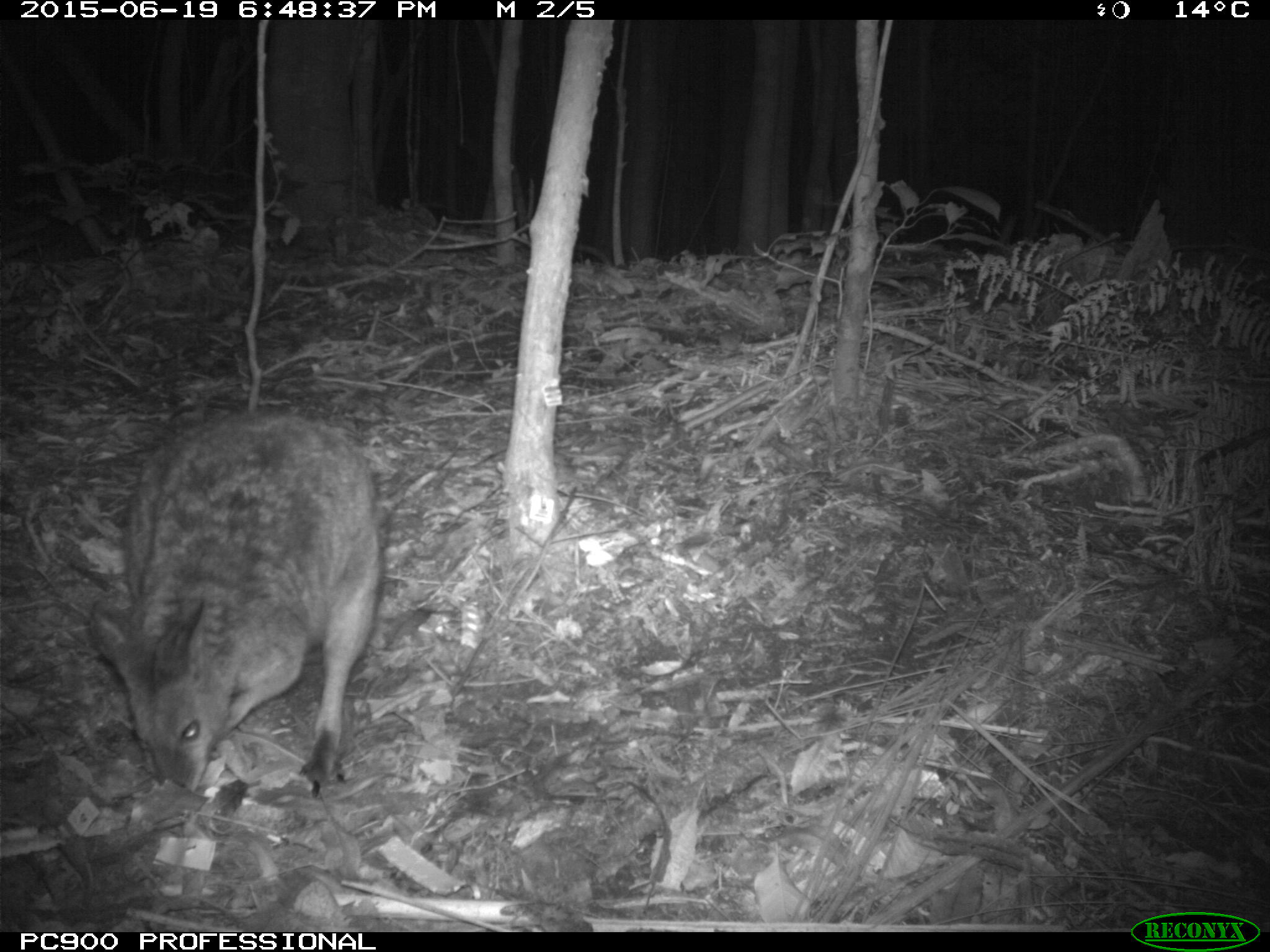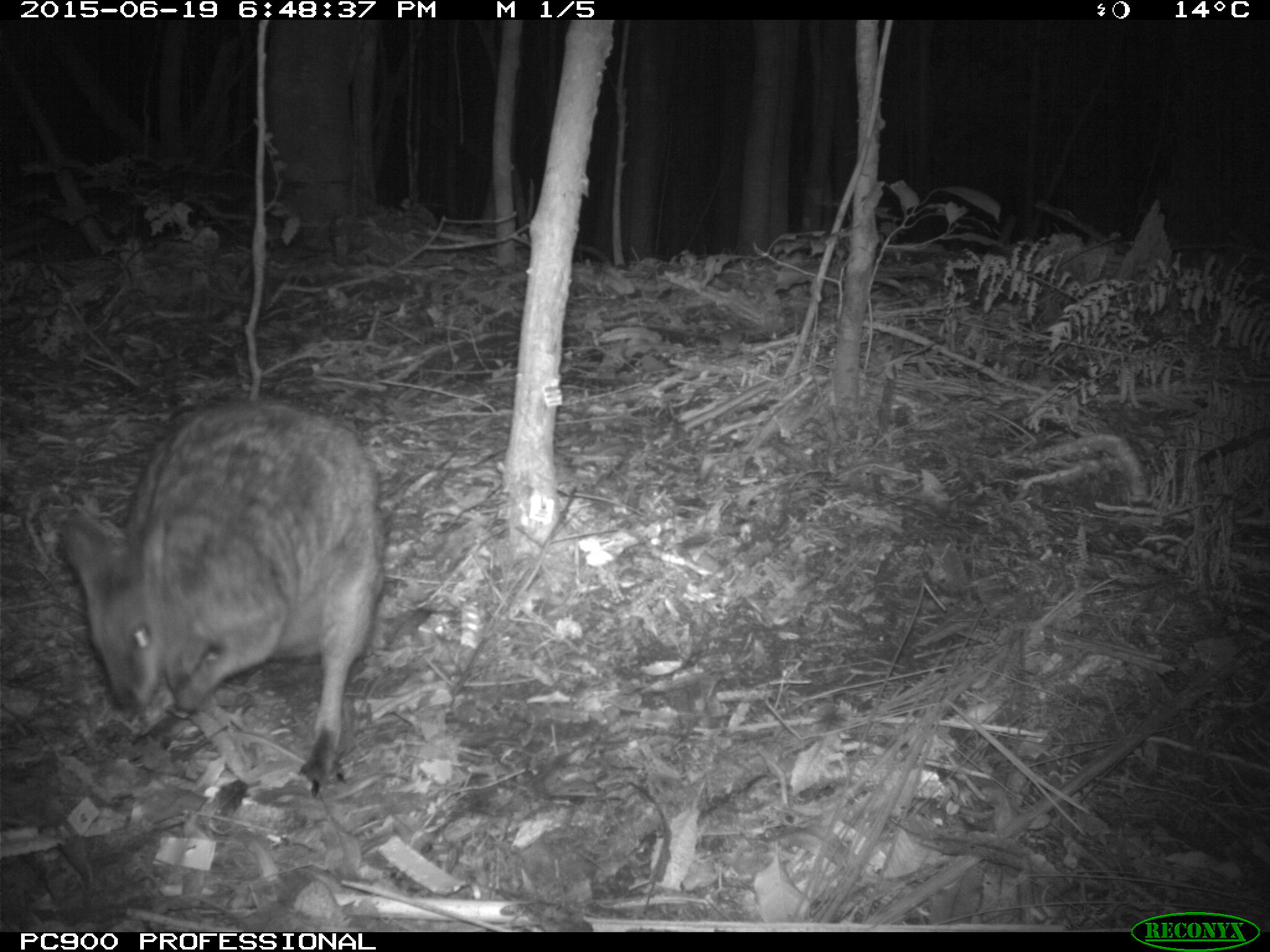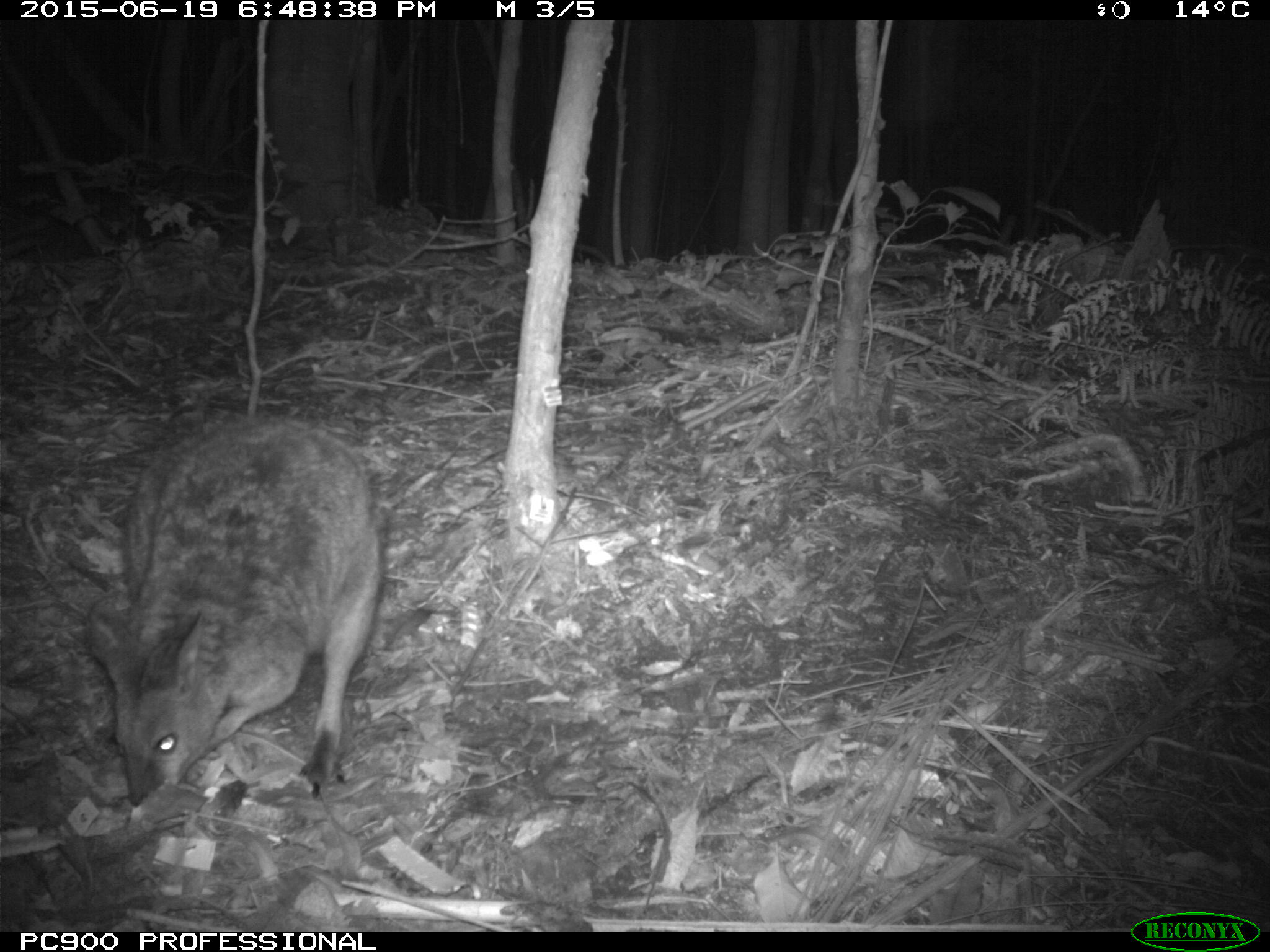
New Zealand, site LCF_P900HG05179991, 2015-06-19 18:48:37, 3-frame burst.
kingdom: Animalia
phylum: Chordata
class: Mammalia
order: Diprotodontia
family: Macropodidae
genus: Notamacropus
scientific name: Notamacropus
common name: wallaby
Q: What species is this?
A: Wallaby (Notamacropus).